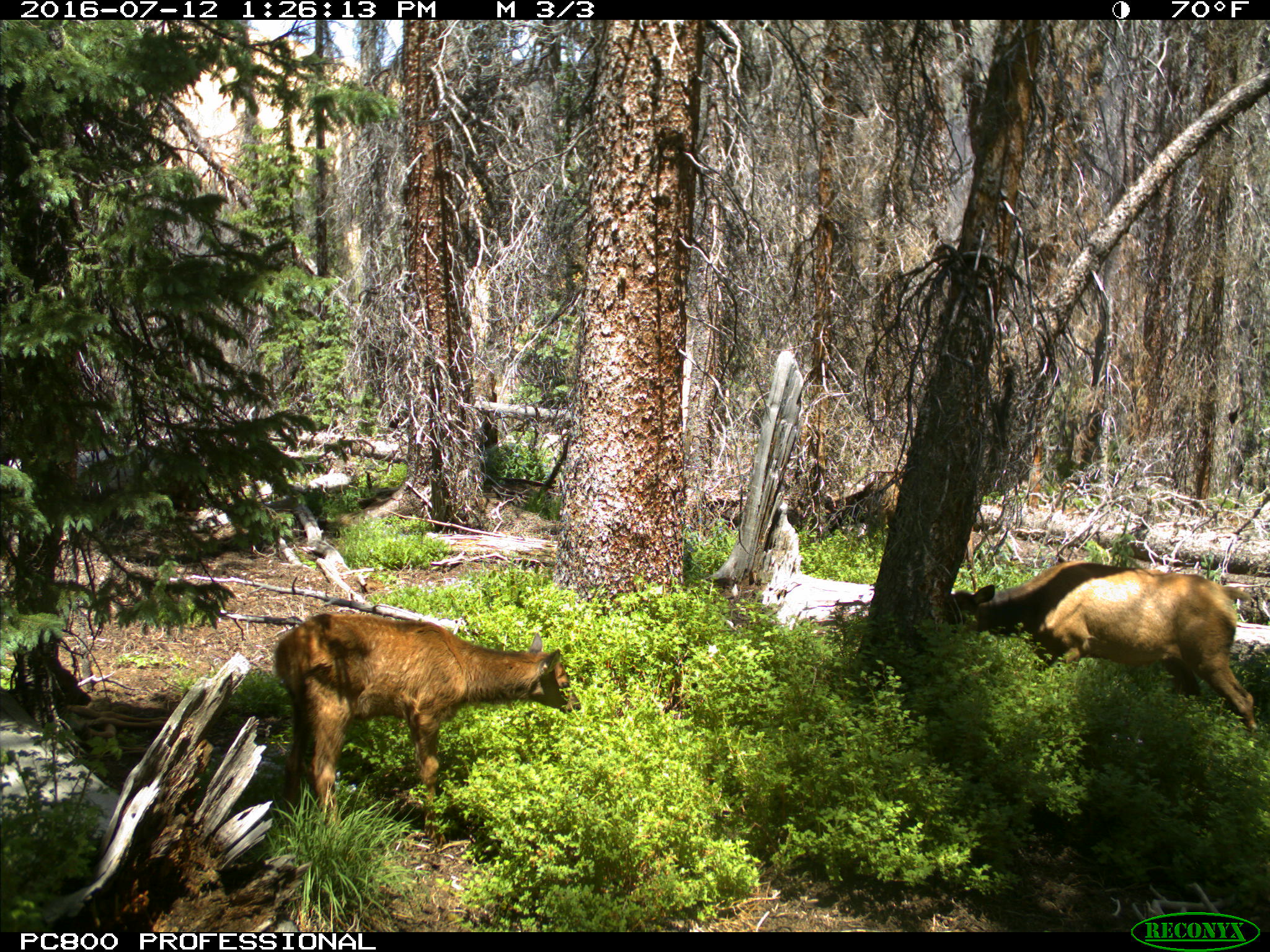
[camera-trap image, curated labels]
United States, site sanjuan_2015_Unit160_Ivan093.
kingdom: Animalia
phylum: Chordata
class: Mammalia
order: Artiodactyla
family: Cervidae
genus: Cervus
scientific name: Cervus elaphus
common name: red deer